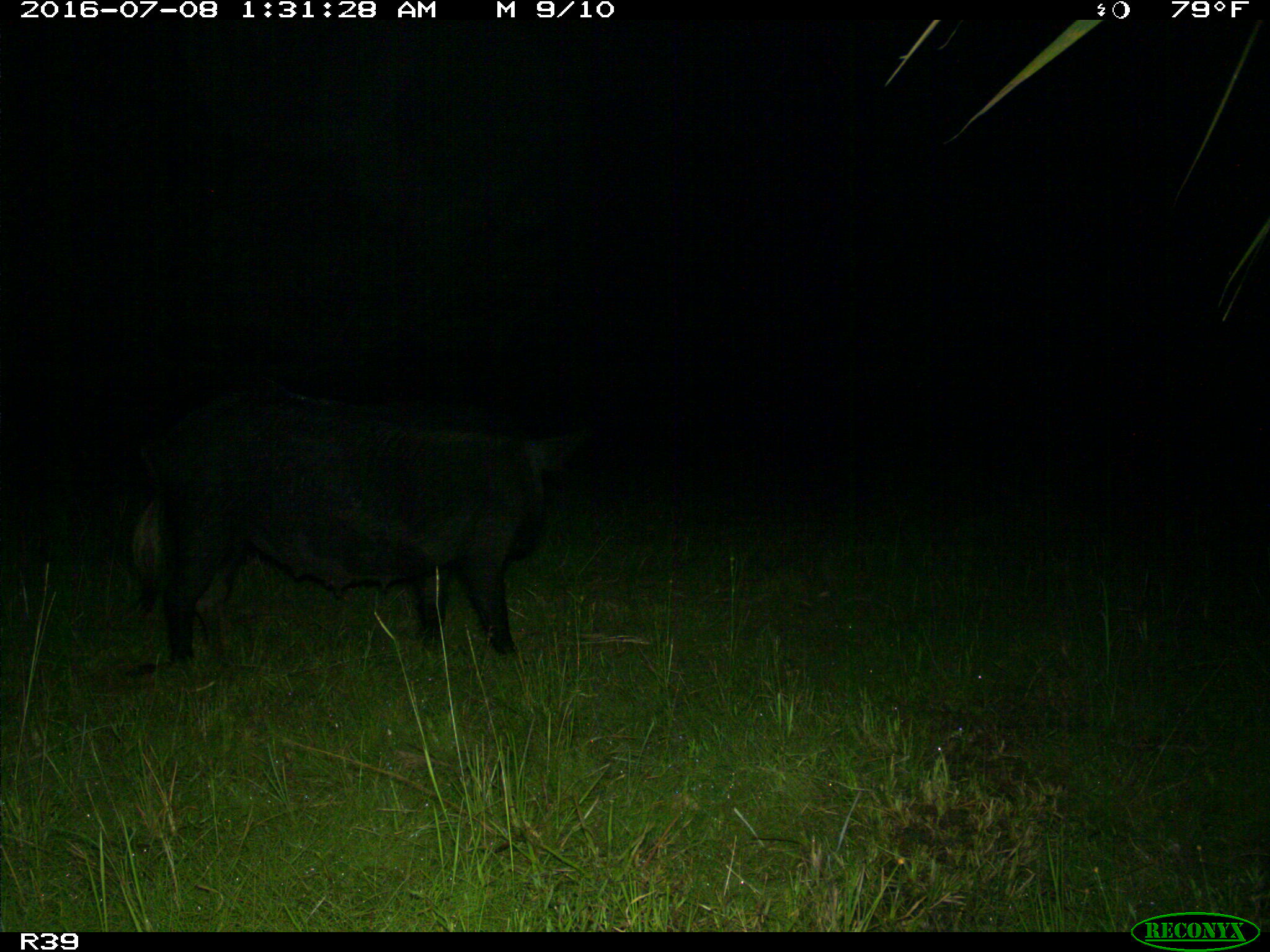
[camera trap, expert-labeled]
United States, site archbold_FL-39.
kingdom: Animalia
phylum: Chordata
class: Mammalia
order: Artiodactyla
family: Suidae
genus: Sus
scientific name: Sus scrofa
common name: wild boar